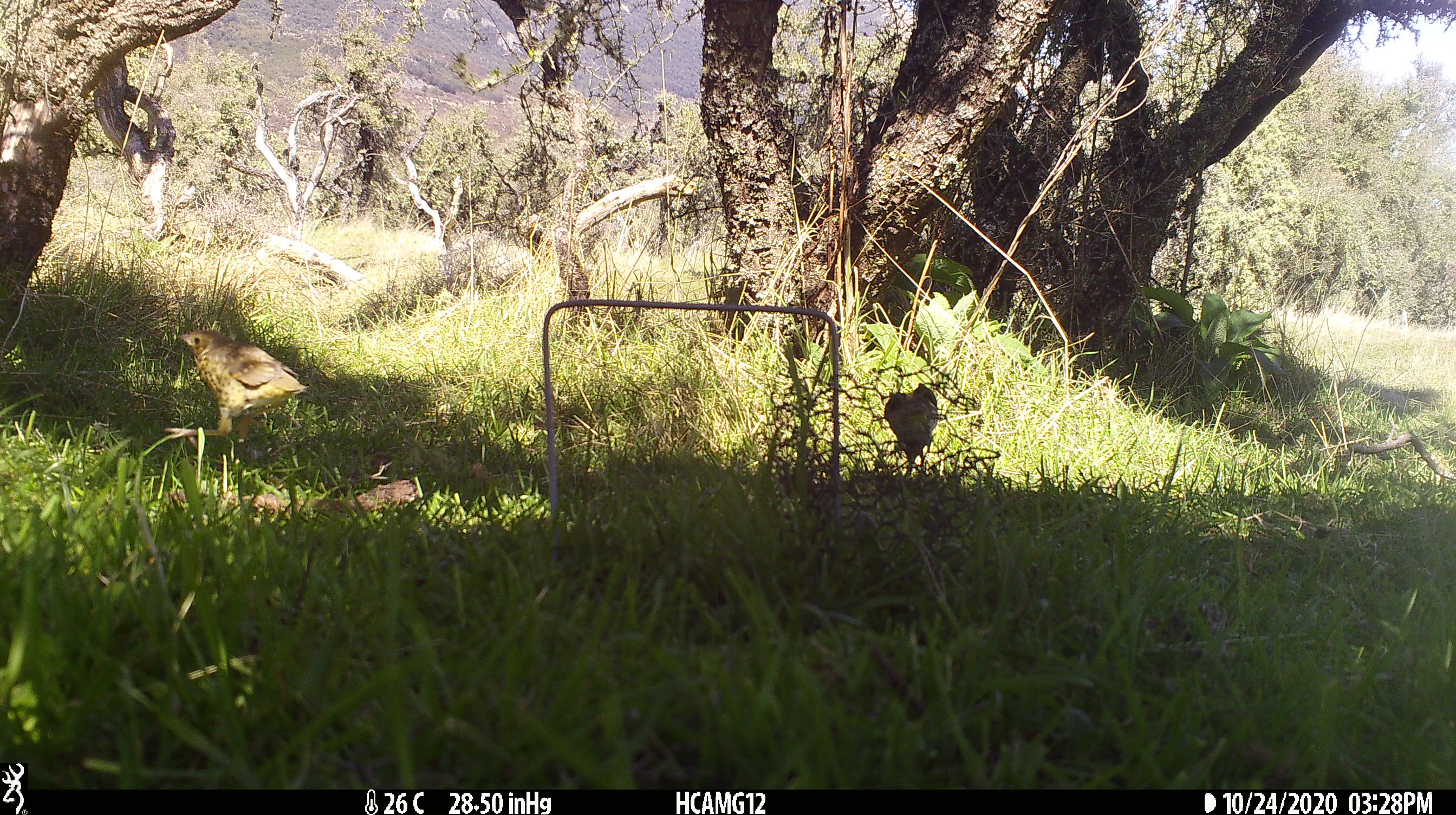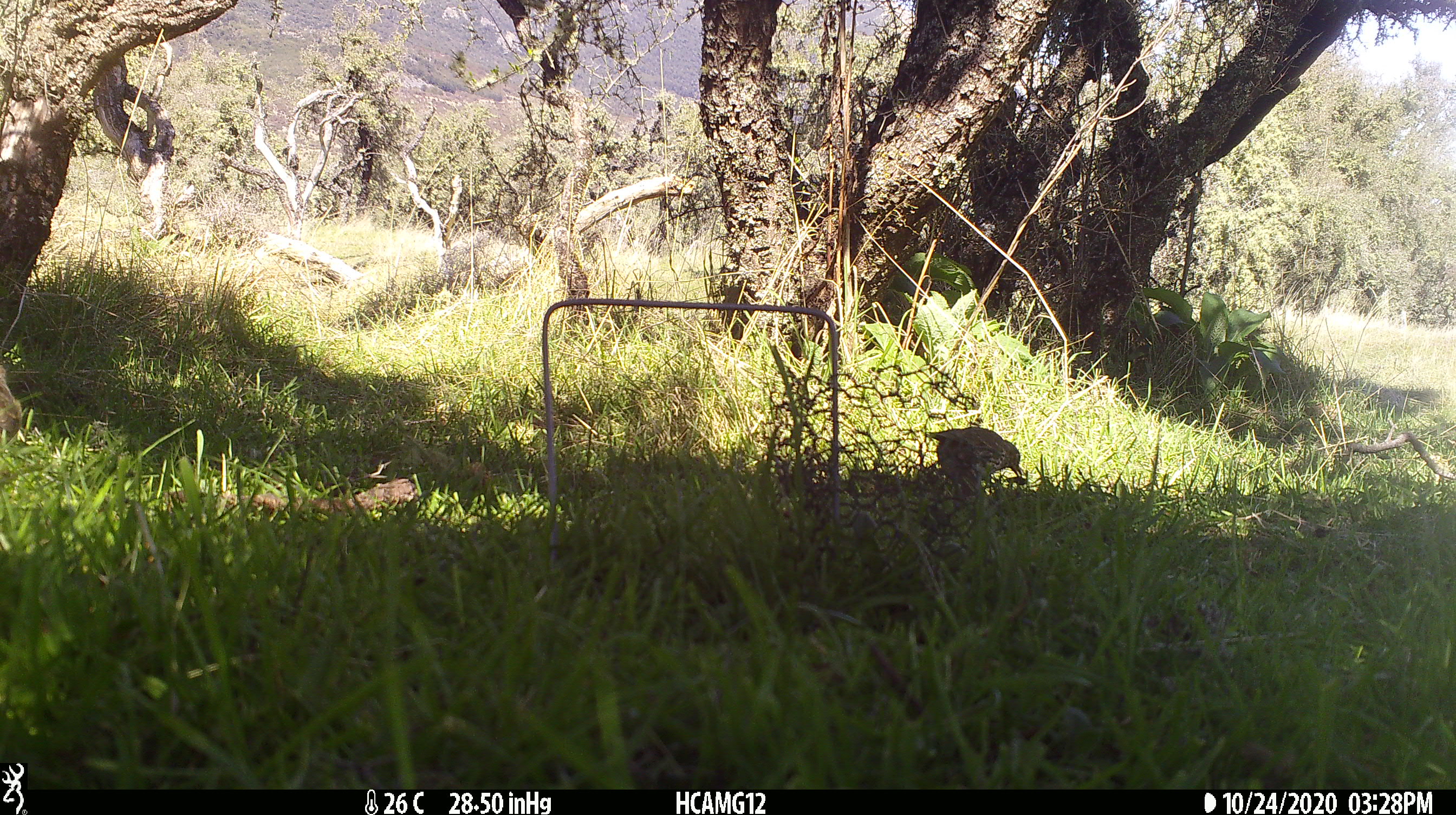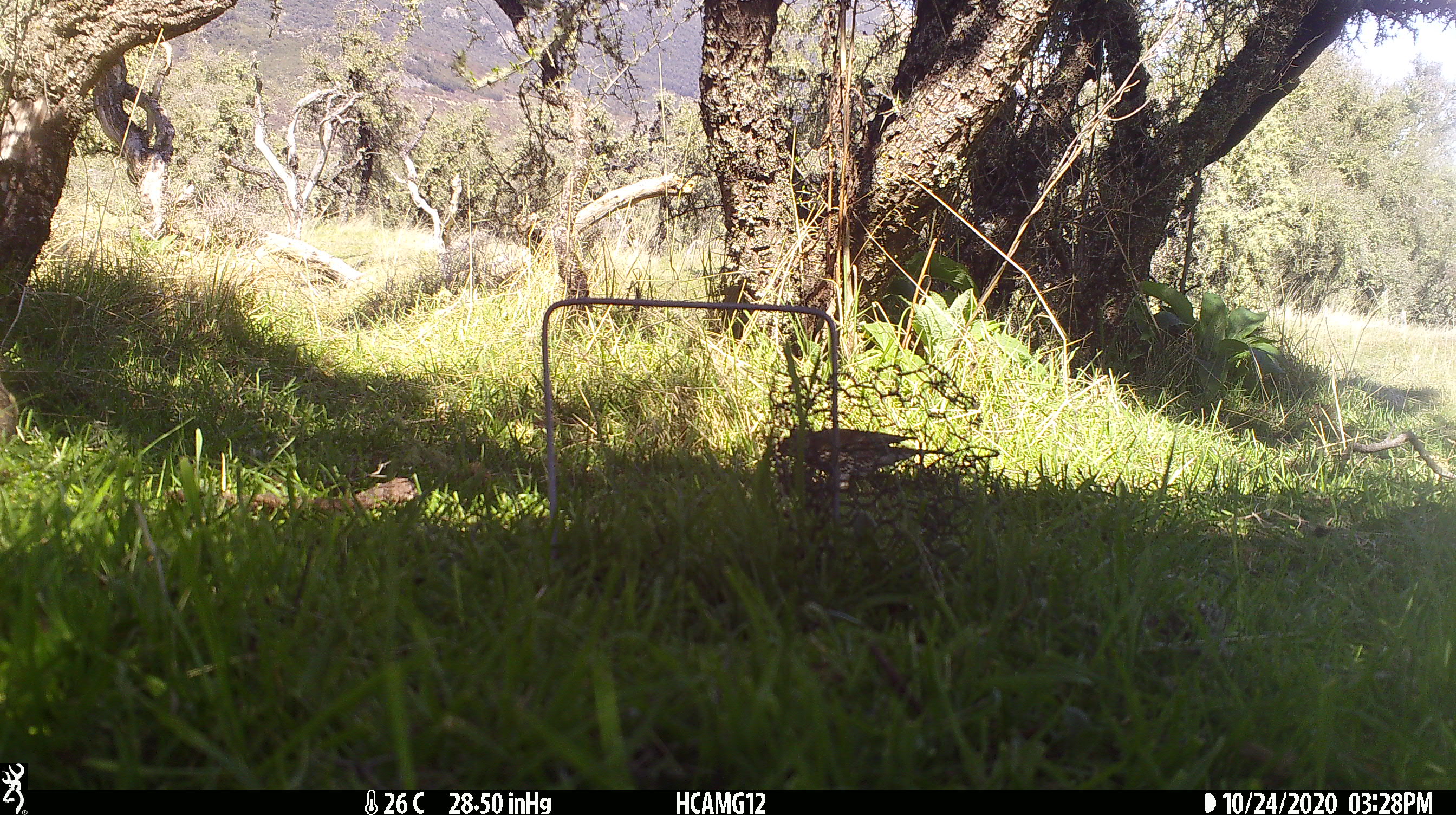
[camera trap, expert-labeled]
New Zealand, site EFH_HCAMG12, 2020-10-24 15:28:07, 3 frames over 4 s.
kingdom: Animalia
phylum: Chordata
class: Aves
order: Passeriformes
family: Turdidae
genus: Turdus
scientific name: Turdus philomelos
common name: song thrush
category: thrush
Thrush (song thrush) (Turdus philomelos).